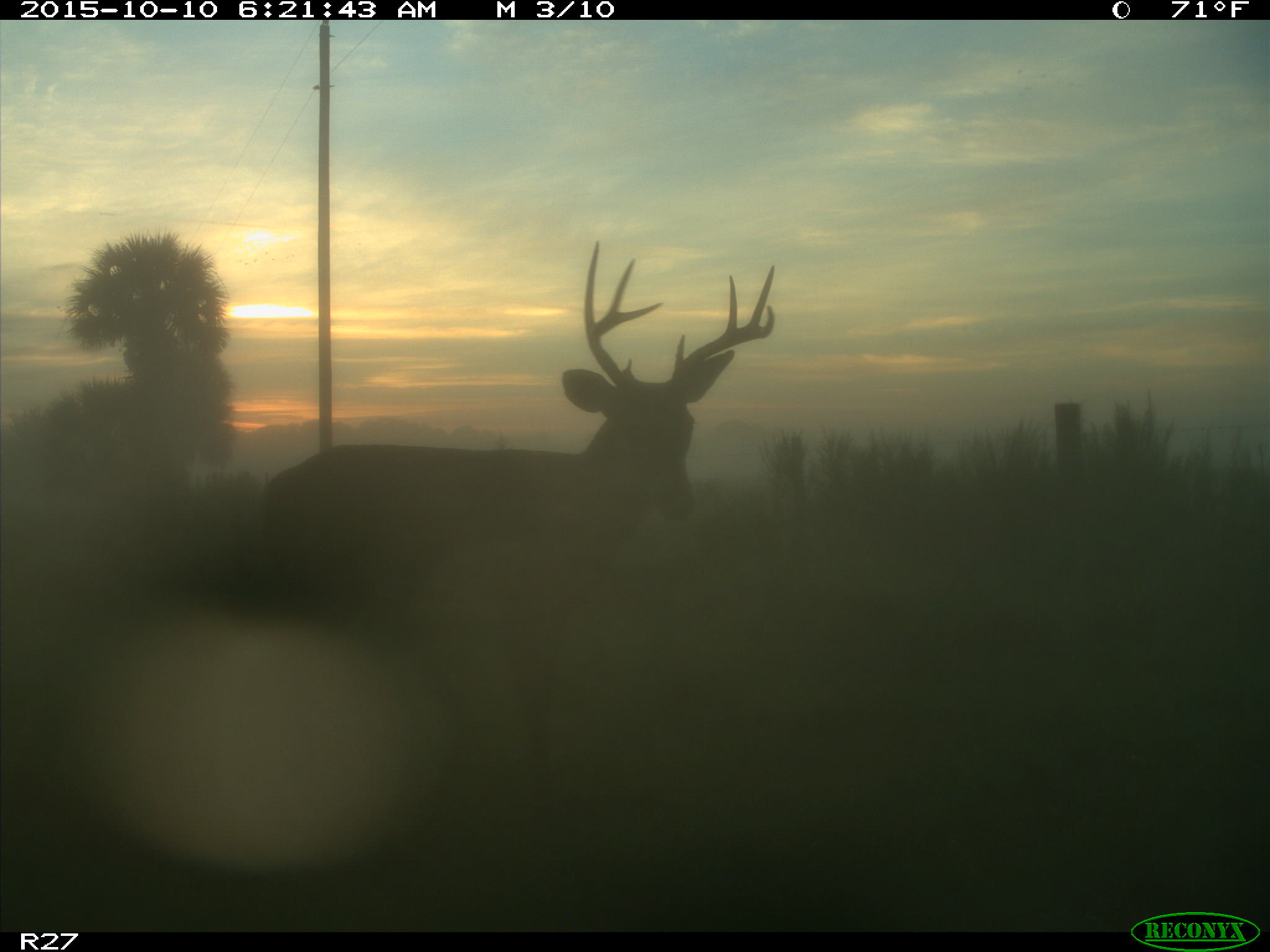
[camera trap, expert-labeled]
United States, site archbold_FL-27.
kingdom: Animalia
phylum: Chordata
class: Mammalia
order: Artiodactyla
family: Cervidae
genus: Odocoileus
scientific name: Odocoileus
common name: deer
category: unidentified deer